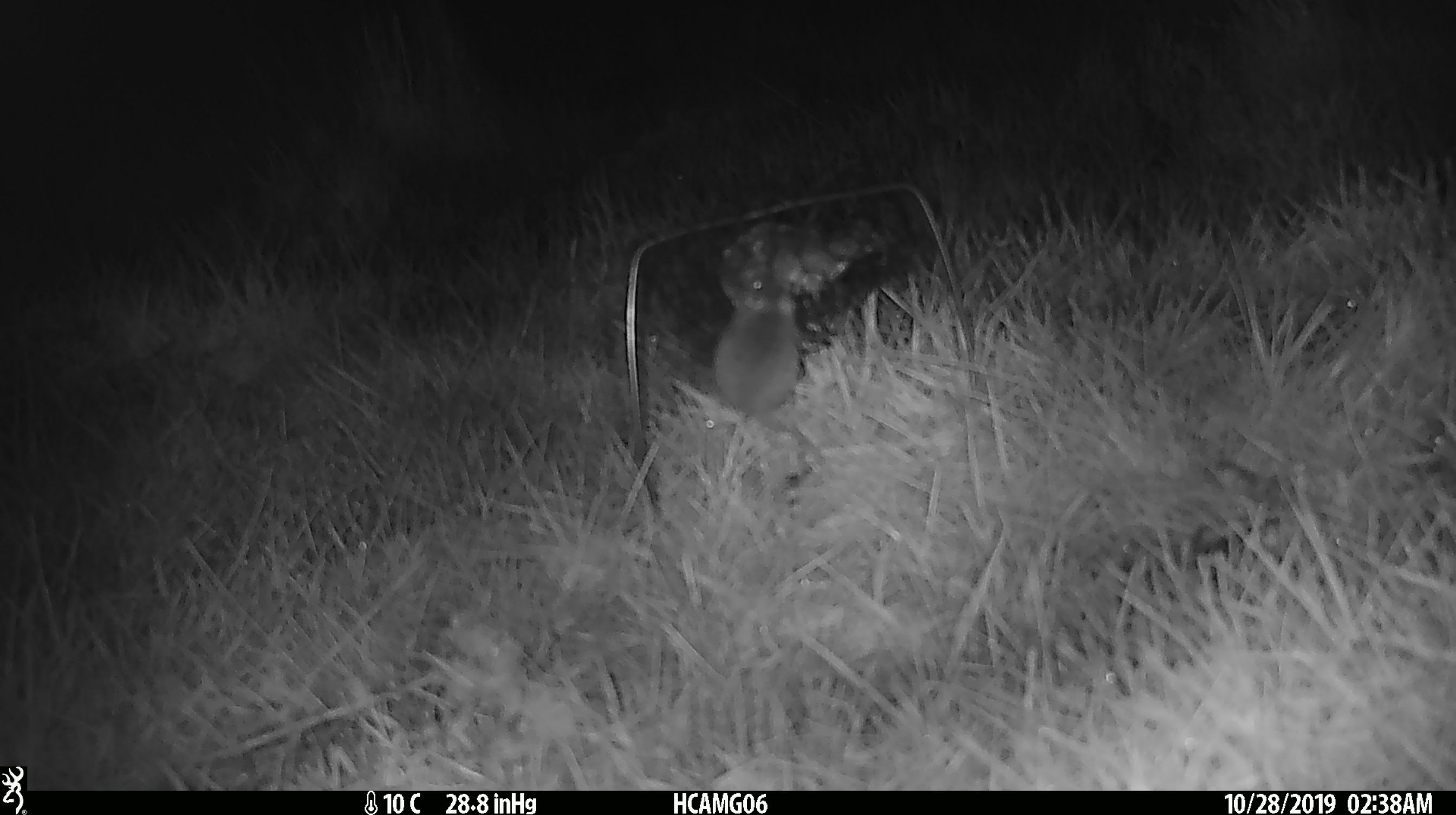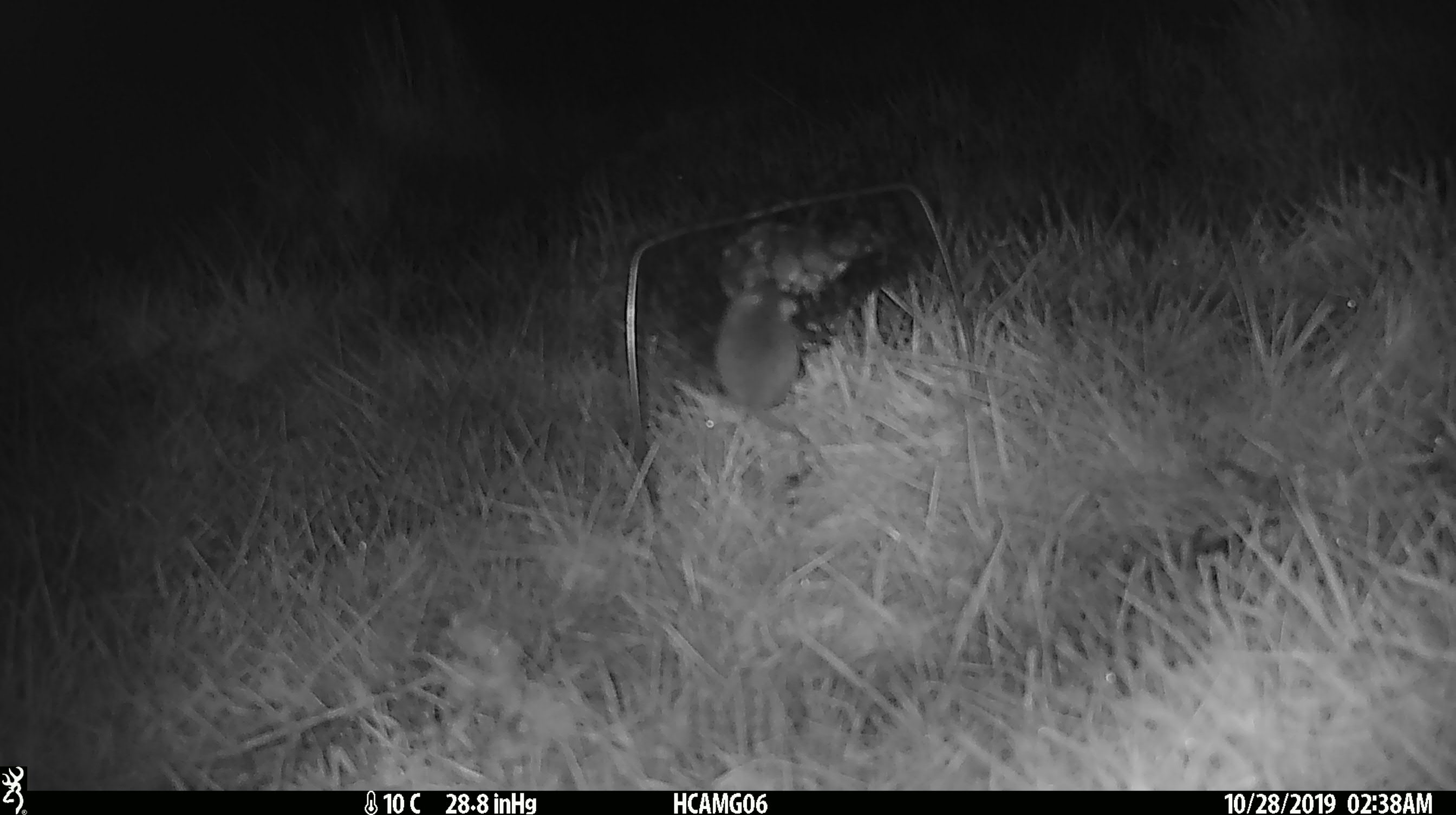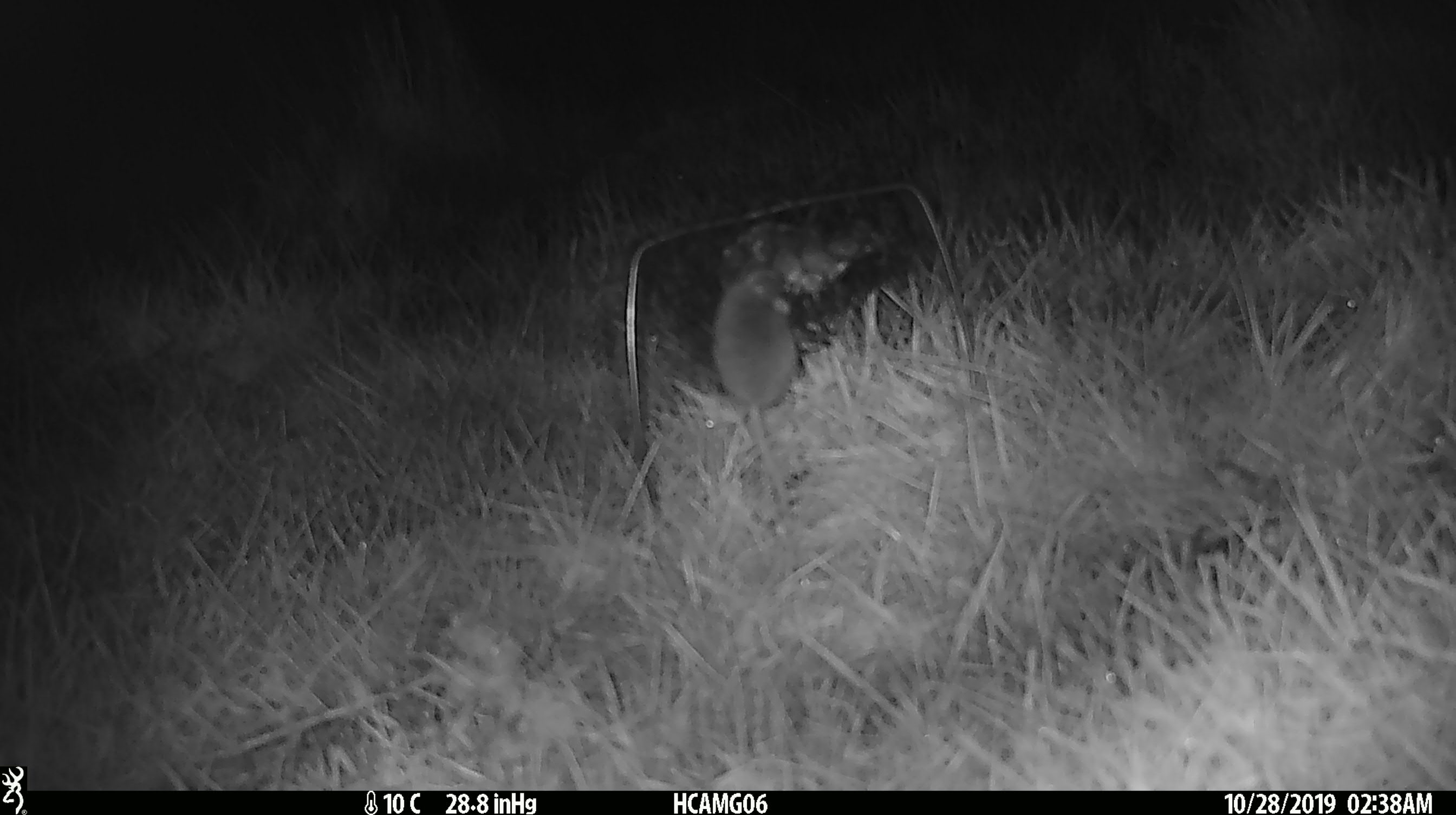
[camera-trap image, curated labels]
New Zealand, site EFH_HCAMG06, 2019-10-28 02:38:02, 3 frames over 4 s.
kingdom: Animalia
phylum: Chordata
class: Mammalia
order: Rodentia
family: Muridae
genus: Mus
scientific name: Mus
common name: mouse